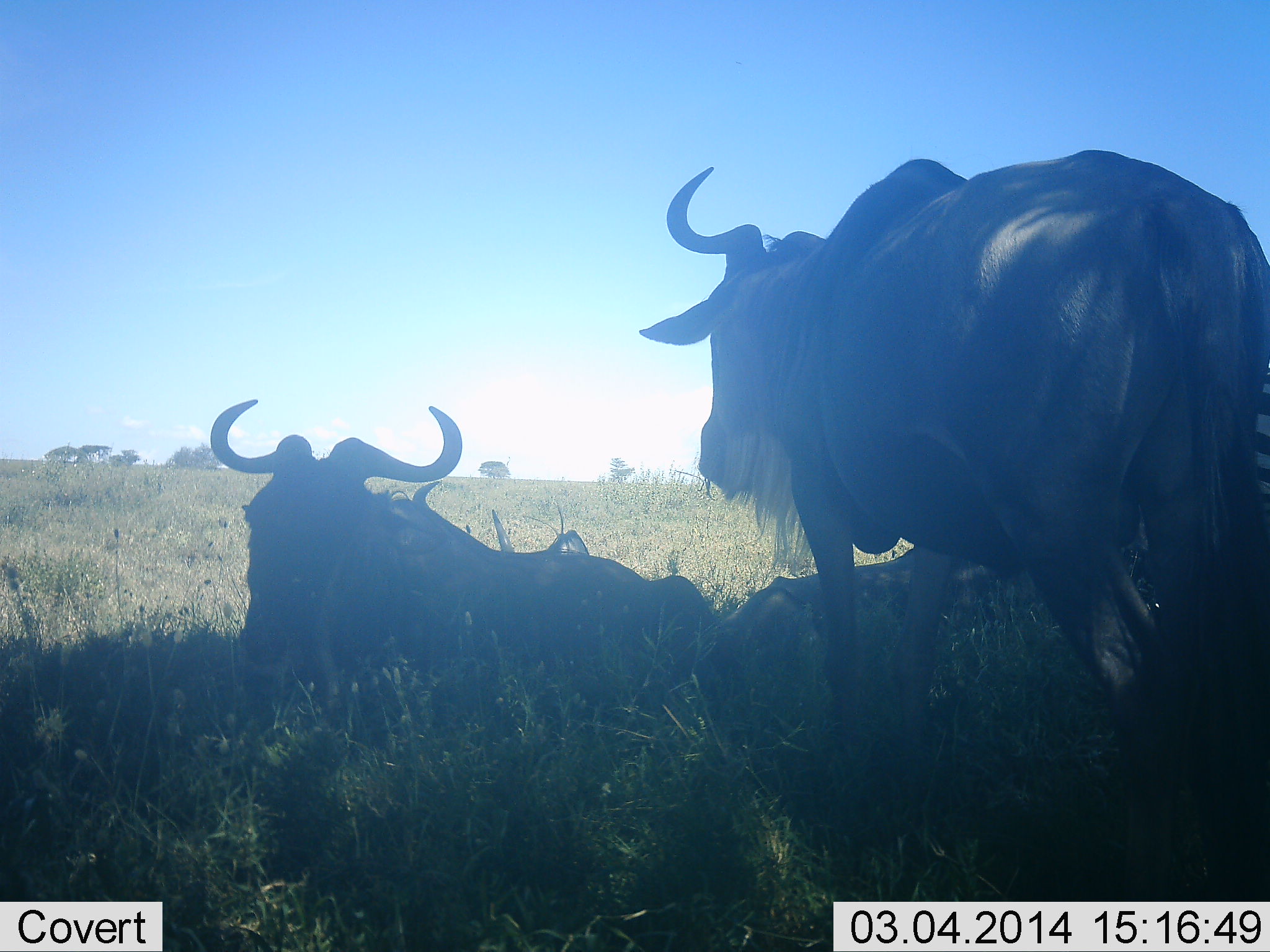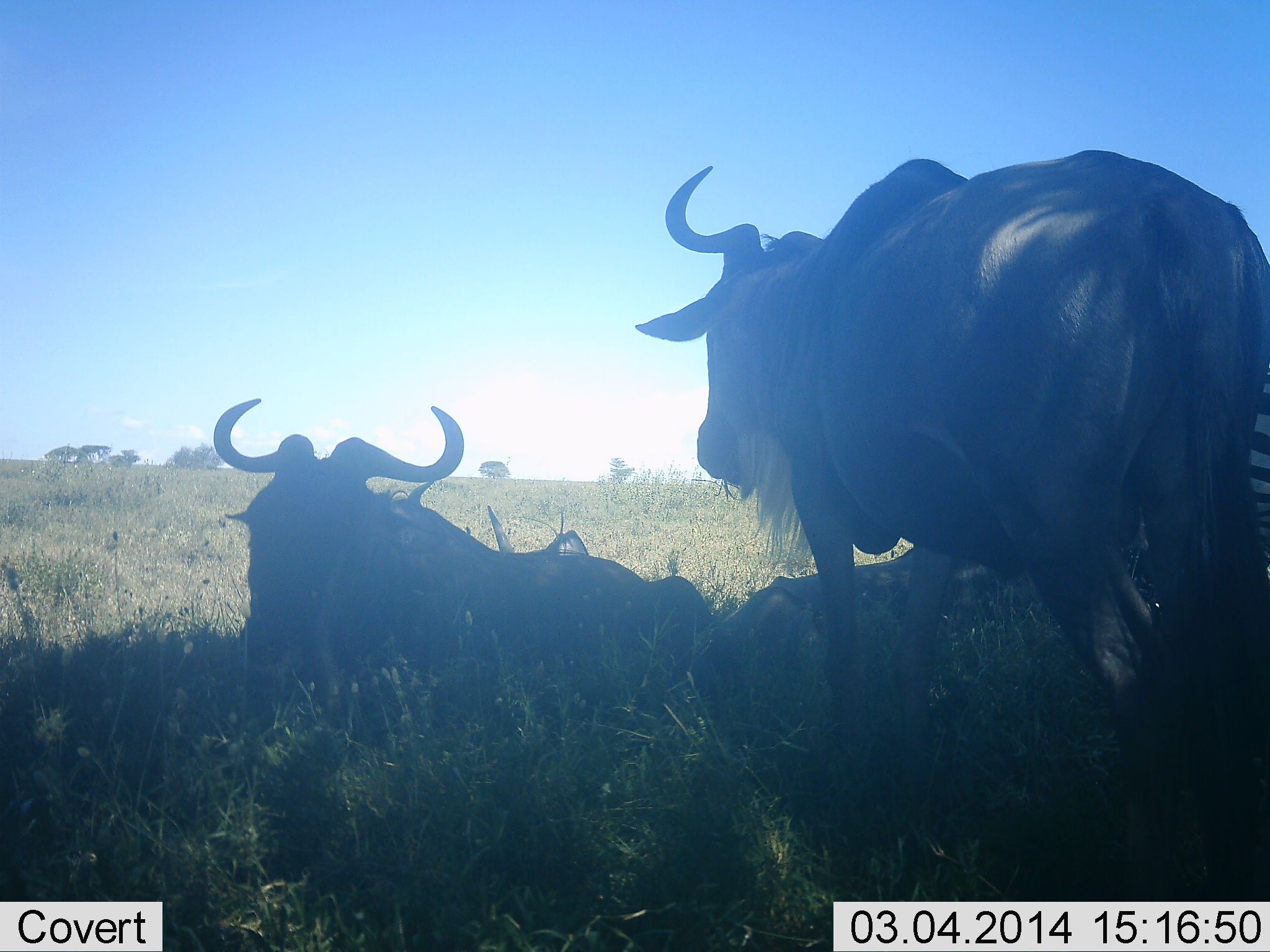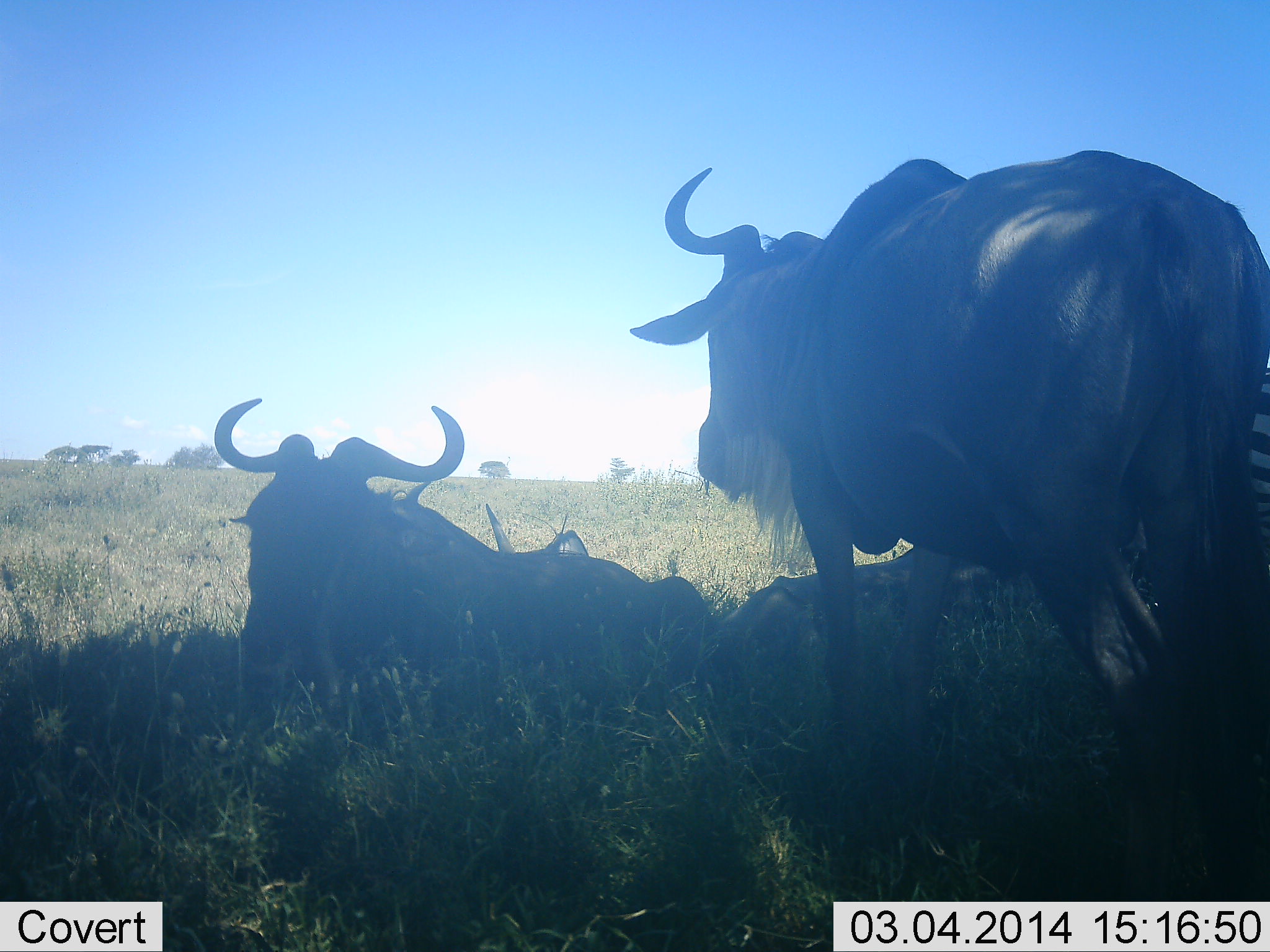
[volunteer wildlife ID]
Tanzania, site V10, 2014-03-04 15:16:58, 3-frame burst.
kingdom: Animalia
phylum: Chordata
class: Mammalia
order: Artiodactyla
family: Bovidae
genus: Connochaetes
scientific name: Connochaetes taurinus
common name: blue wildebeest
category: wildebeest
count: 3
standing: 84%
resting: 95%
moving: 0%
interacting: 0%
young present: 0%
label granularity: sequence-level